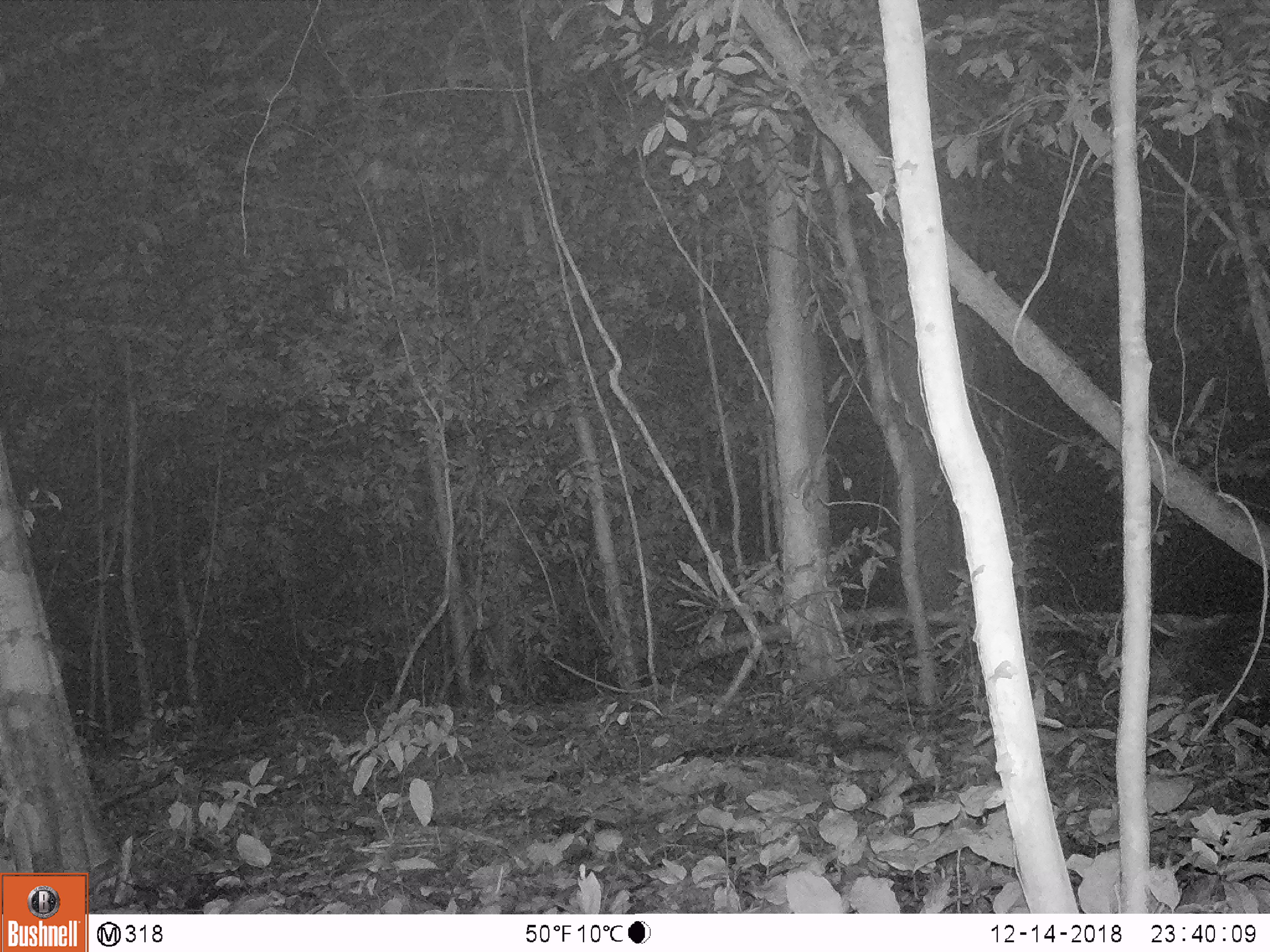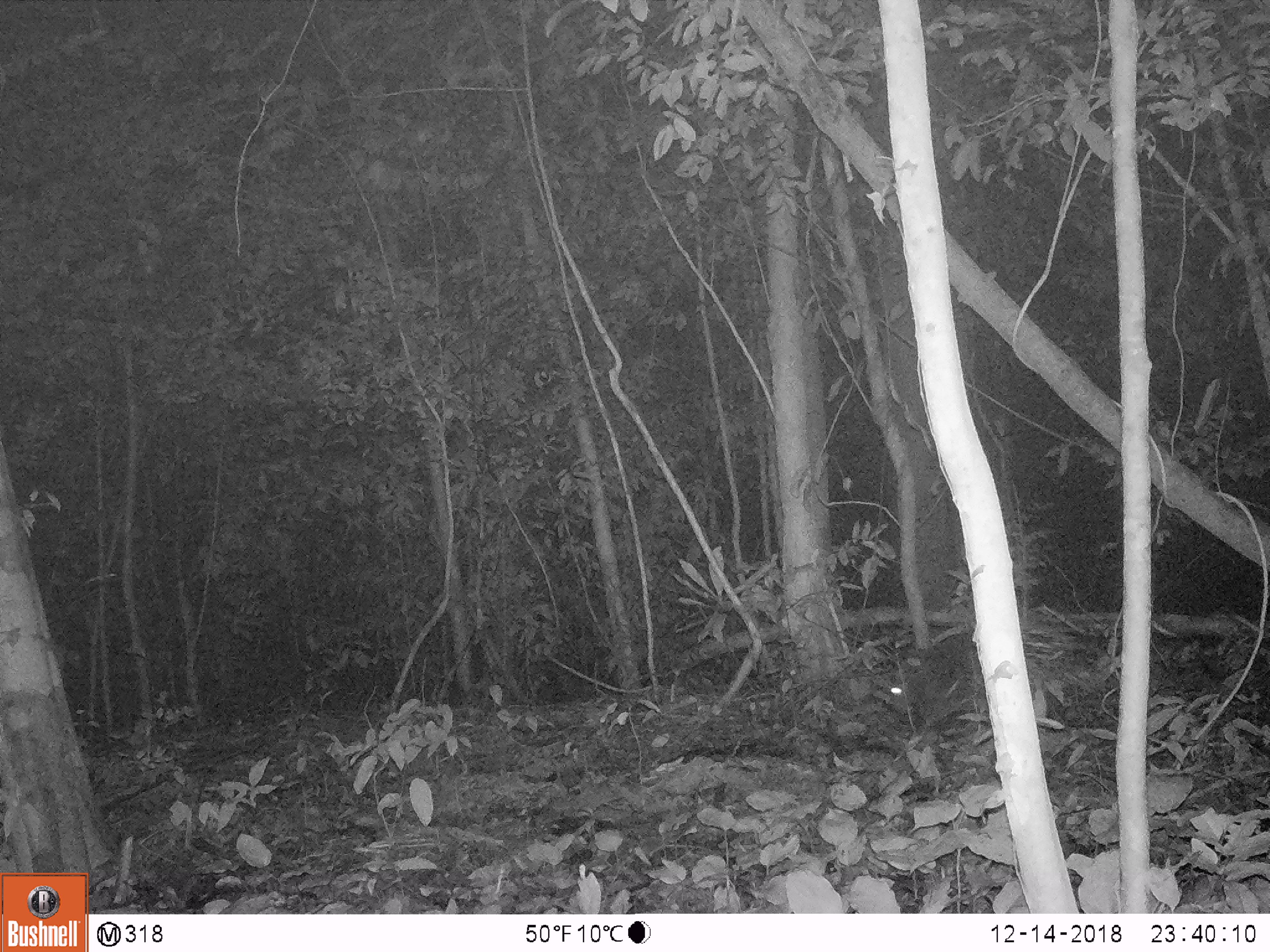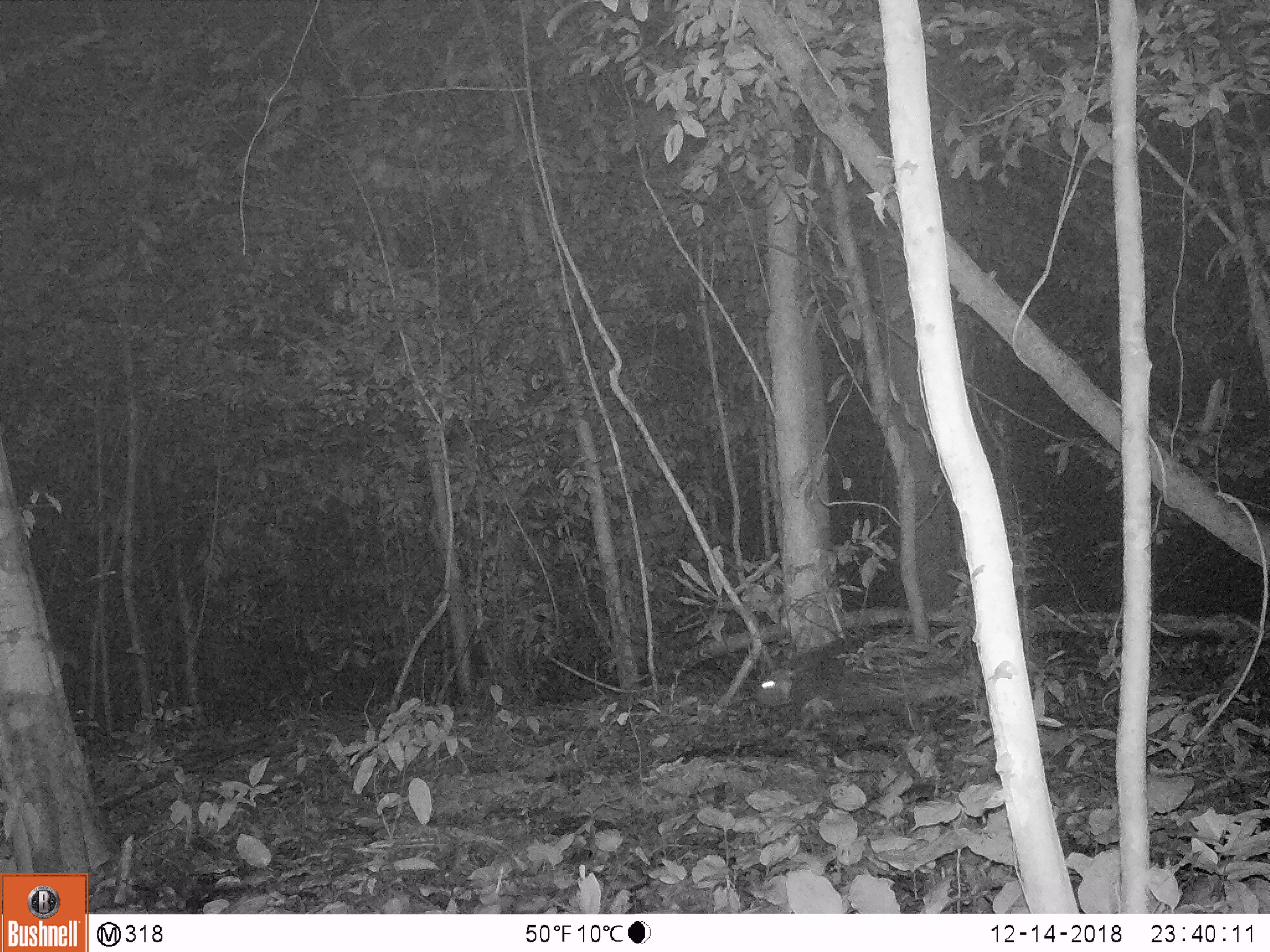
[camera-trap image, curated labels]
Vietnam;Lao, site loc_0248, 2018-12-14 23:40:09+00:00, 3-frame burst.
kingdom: Animalia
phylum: Chordata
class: Mammalia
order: Rodentia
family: Hystricidae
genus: Hystrix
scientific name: Hystrix brachyura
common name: malayan porcupine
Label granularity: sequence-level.